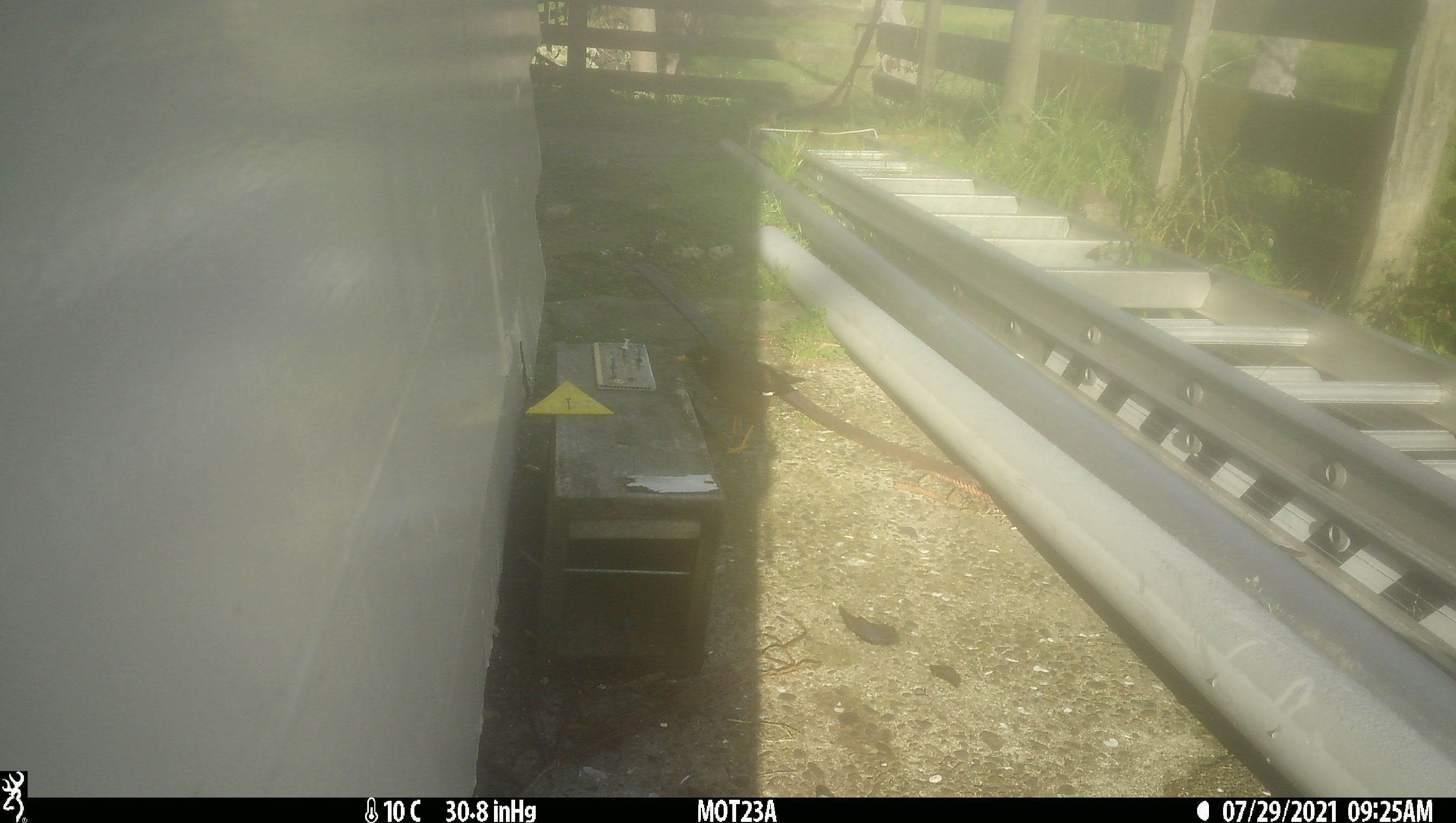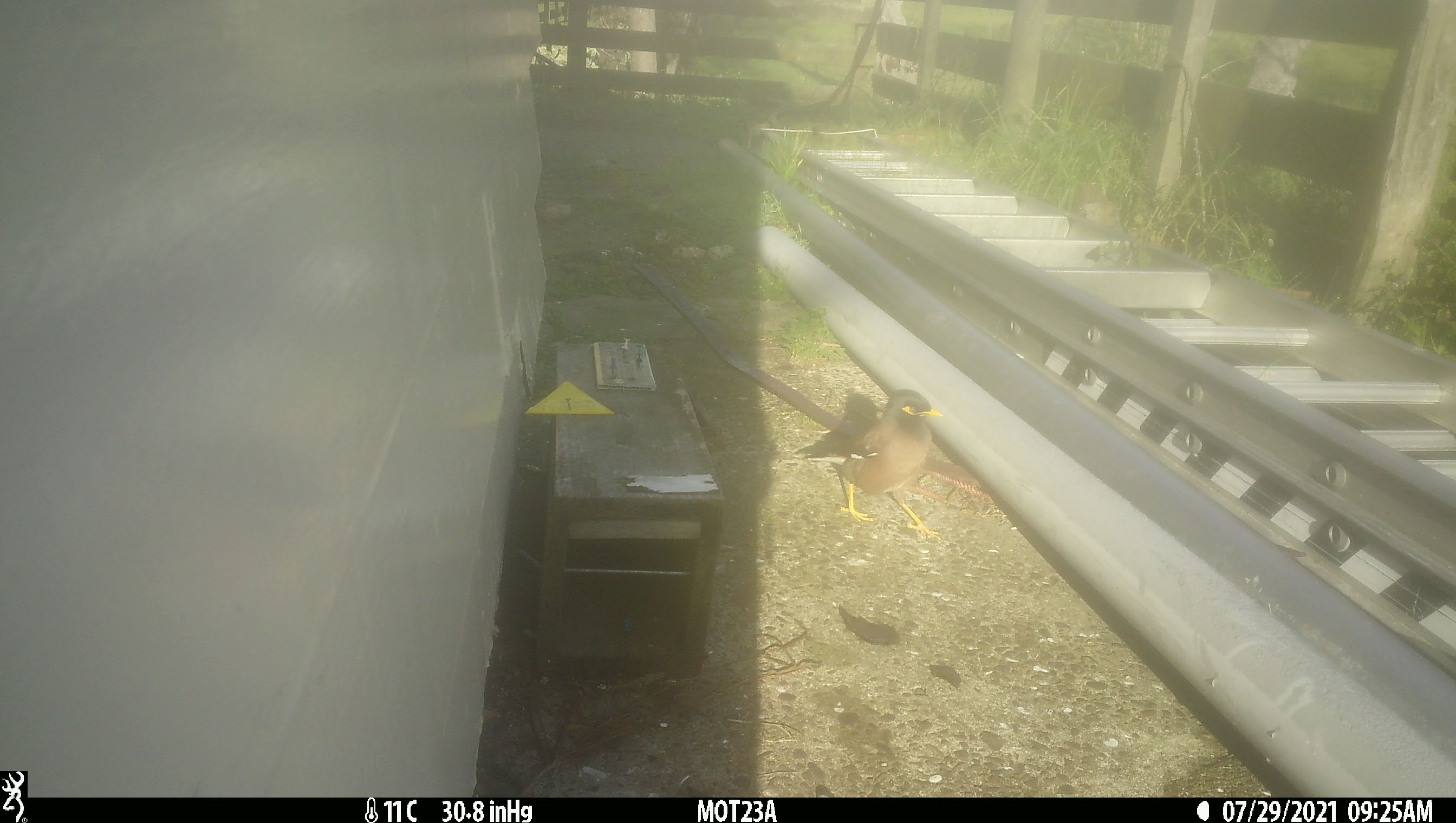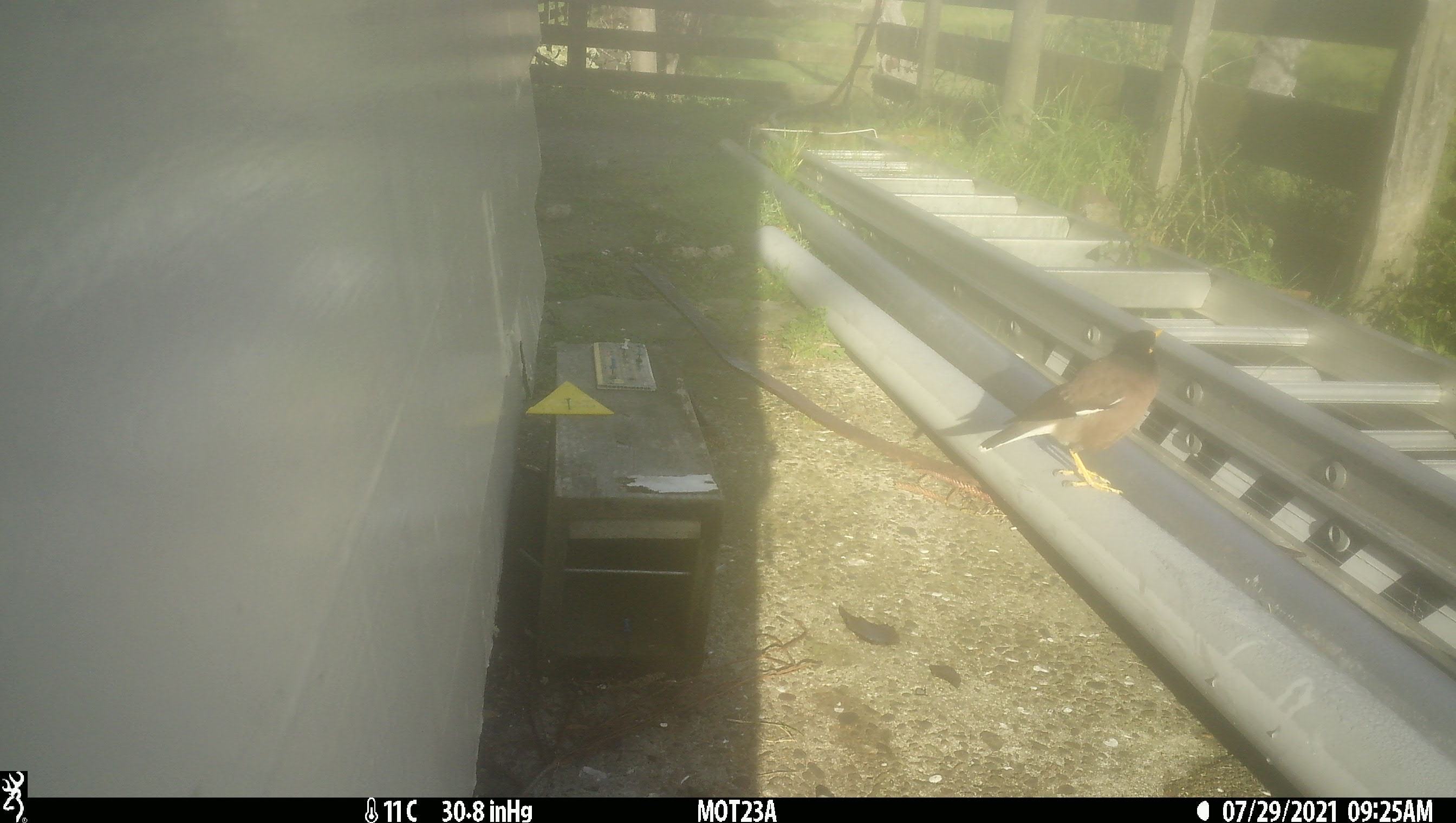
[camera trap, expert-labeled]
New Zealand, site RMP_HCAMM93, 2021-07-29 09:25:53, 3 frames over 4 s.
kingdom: Animalia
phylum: Chordata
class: Aves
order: Passeriformes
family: Sturnidae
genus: Acridotheres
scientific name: Acridotheres tristis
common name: common myna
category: myna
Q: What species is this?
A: Myna (common myna) (Acridotheres tristis).